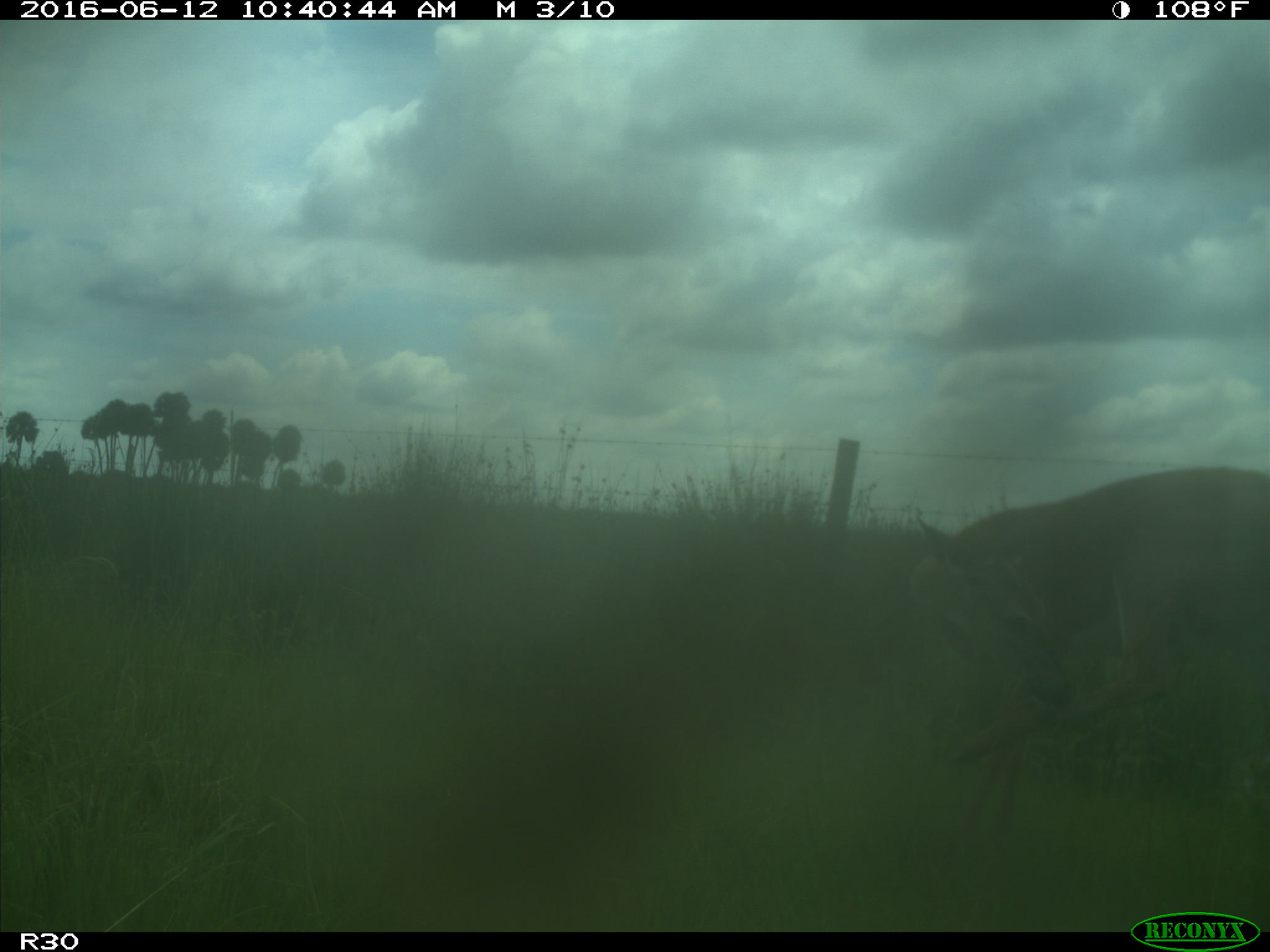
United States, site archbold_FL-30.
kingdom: Animalia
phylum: Chordata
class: Mammalia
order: Artiodactyla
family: Cervidae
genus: Odocoileus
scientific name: Odocoileus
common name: deer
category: unidentified deer